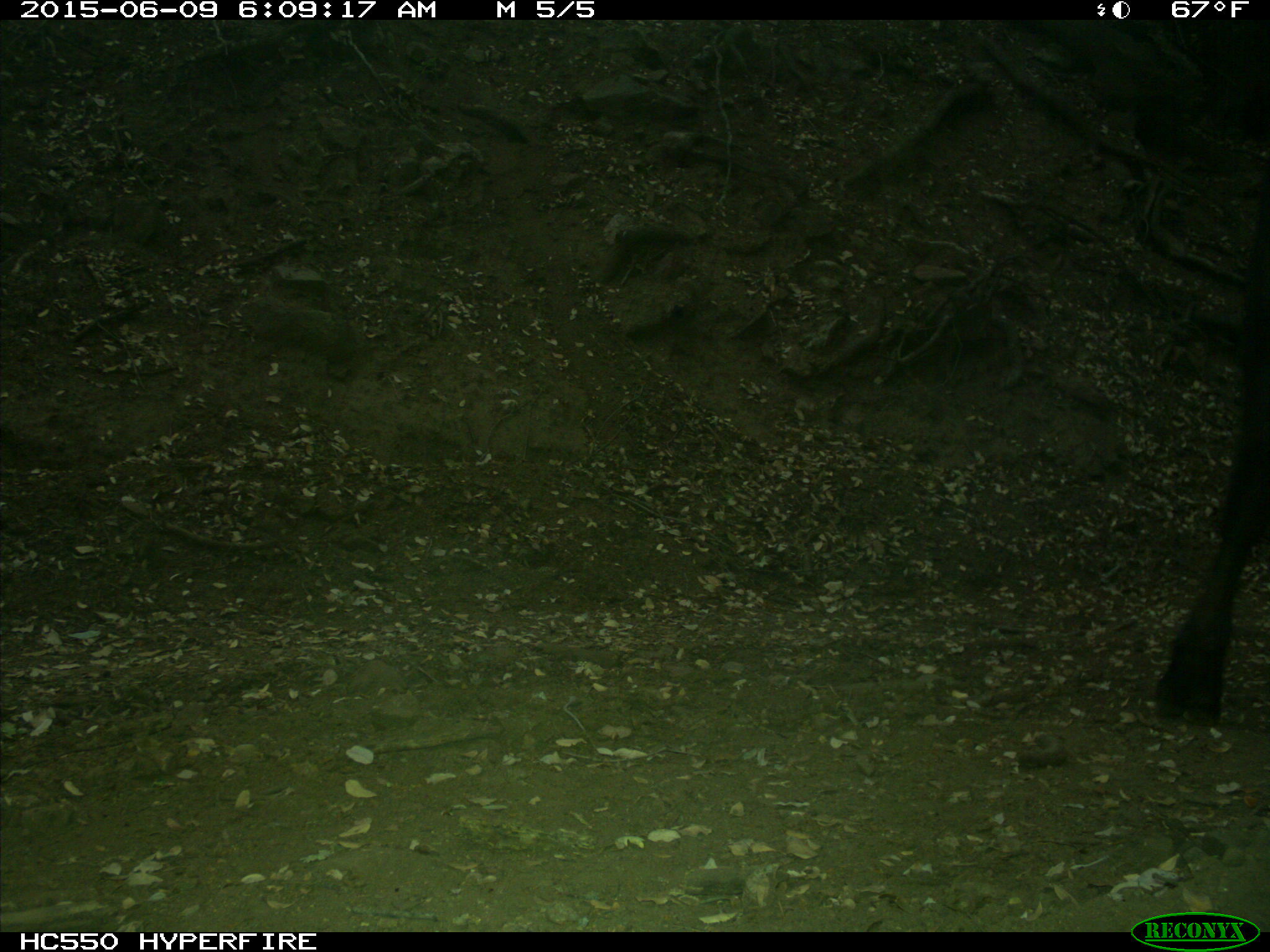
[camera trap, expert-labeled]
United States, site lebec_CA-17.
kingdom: Animalia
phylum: Chordata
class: Mammalia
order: Artiodactyla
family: Bovidae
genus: Bos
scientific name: Bos taurus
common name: domestic cow